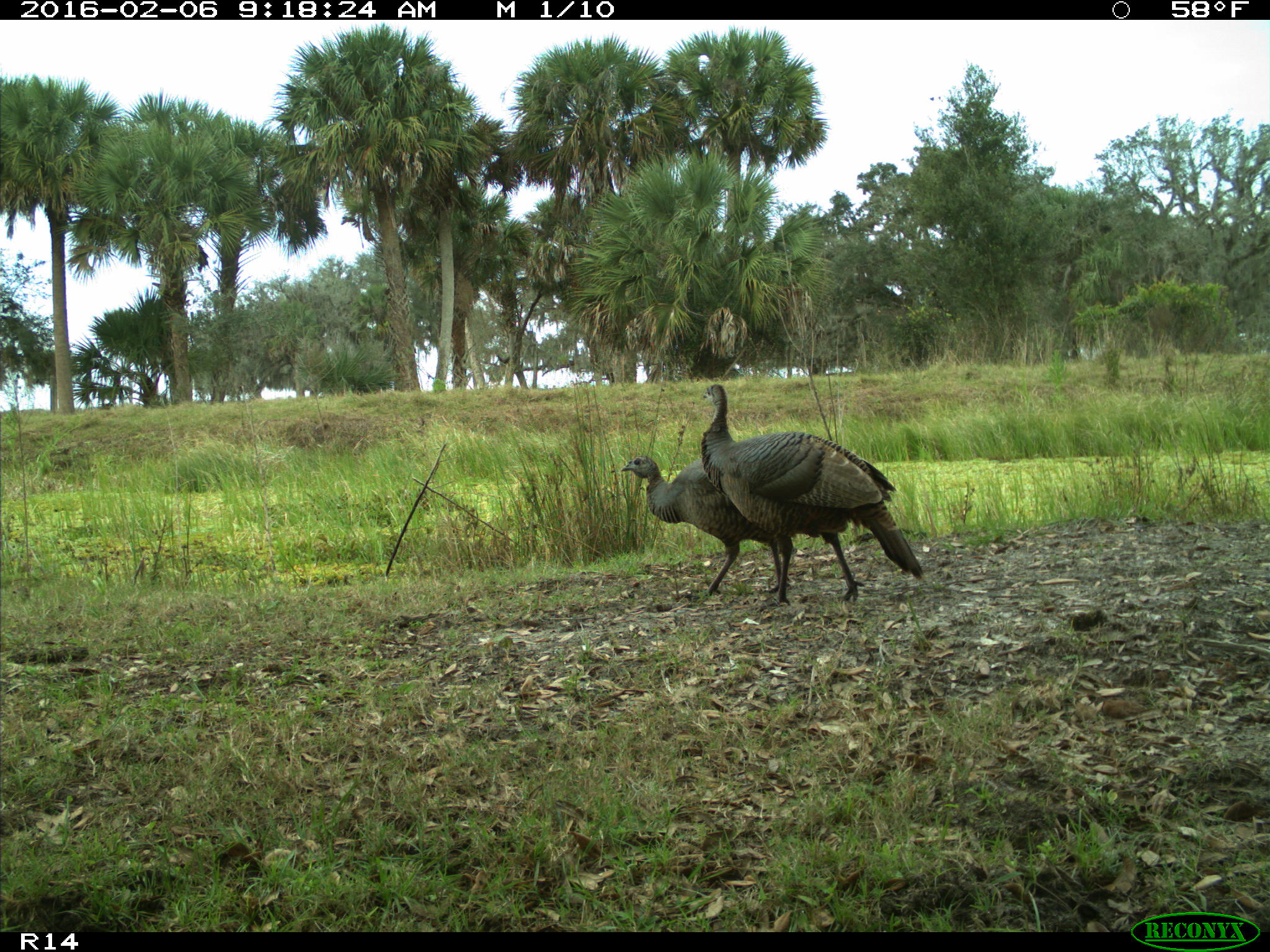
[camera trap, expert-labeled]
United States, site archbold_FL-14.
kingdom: Animalia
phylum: Chordata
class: Aves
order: Galliformes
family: Phasianidae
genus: Meleagris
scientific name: Meleagris gallopavo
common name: wild turkey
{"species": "Meleagris gallopavo (wild turkey)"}